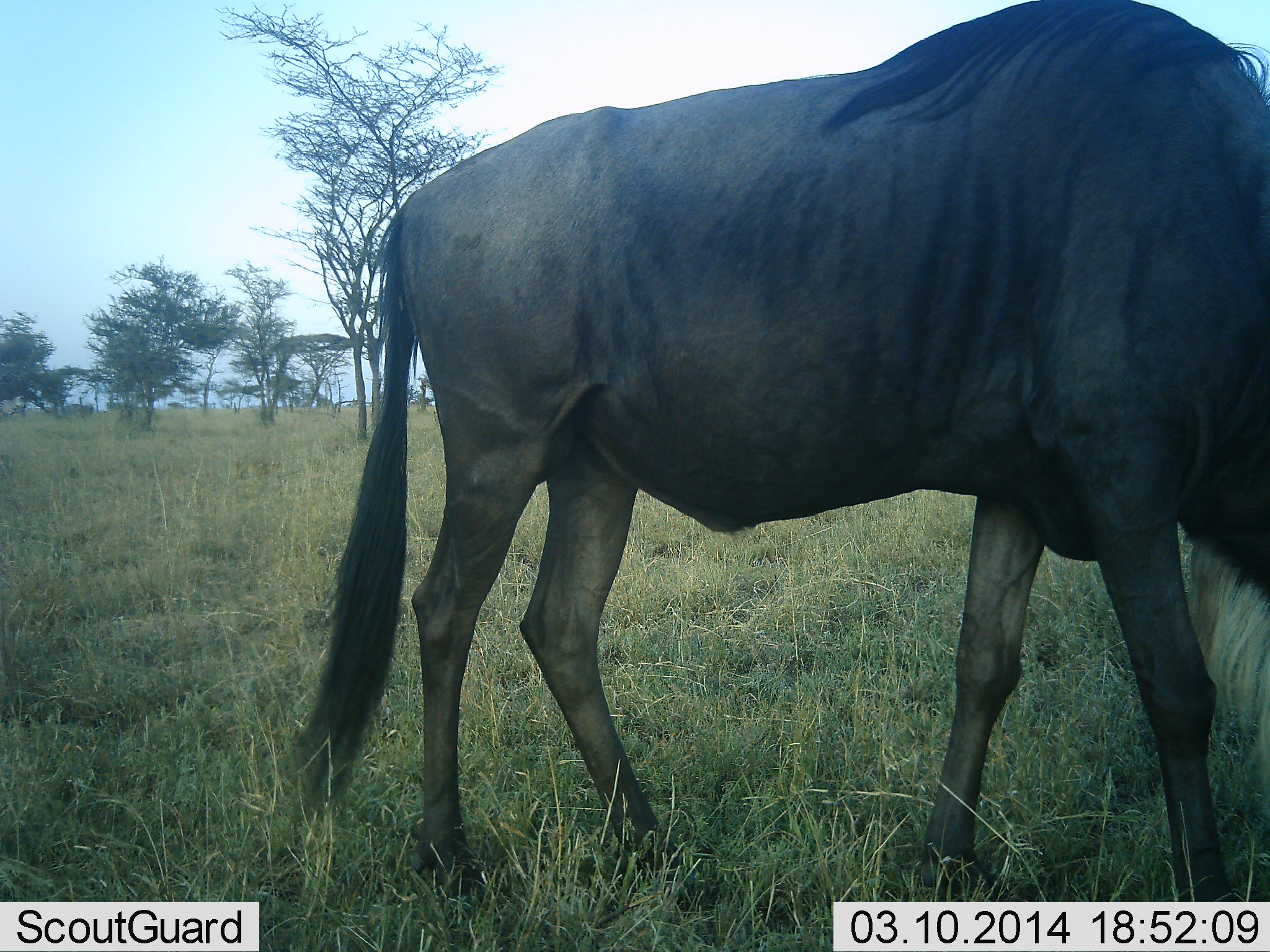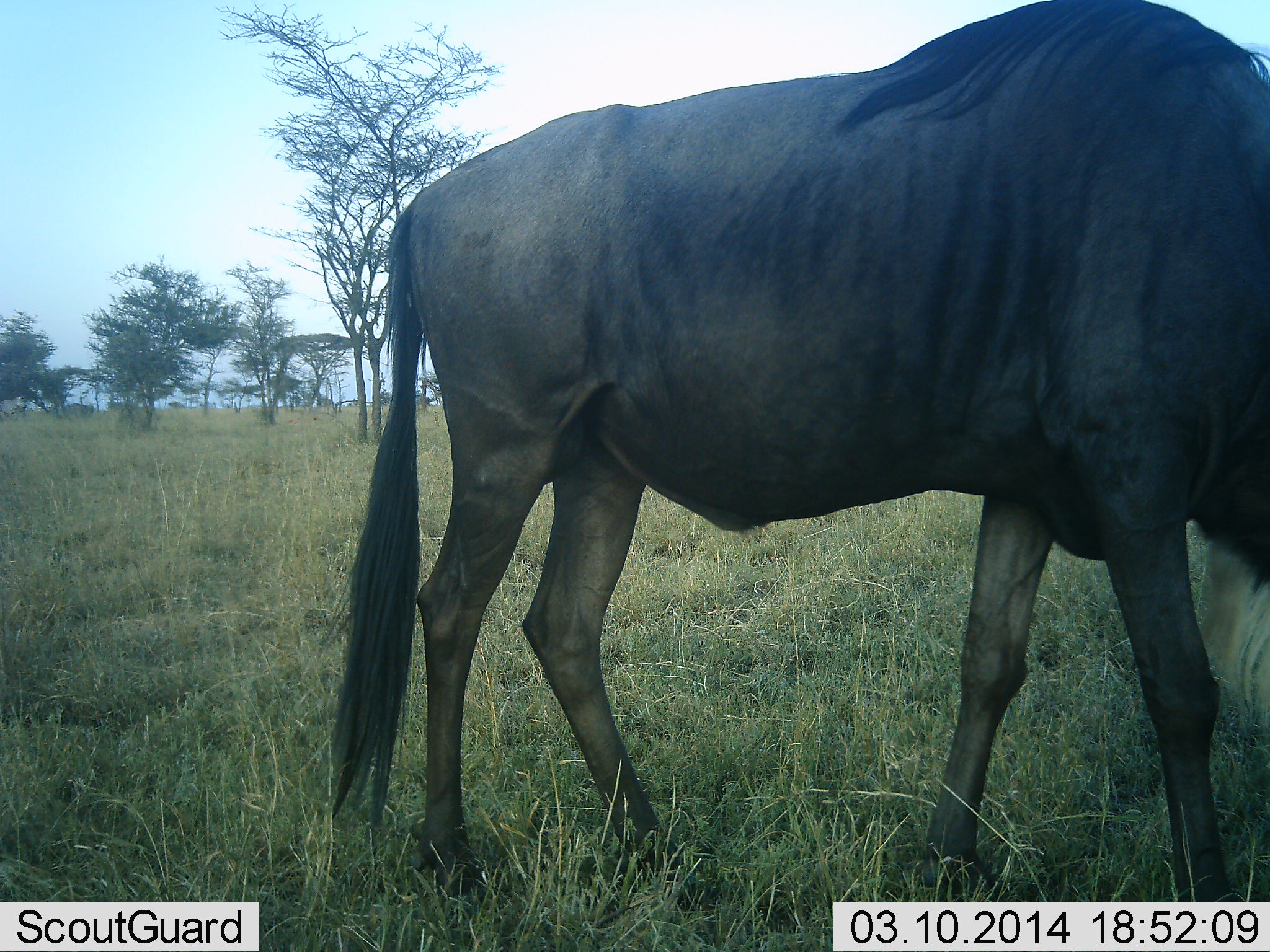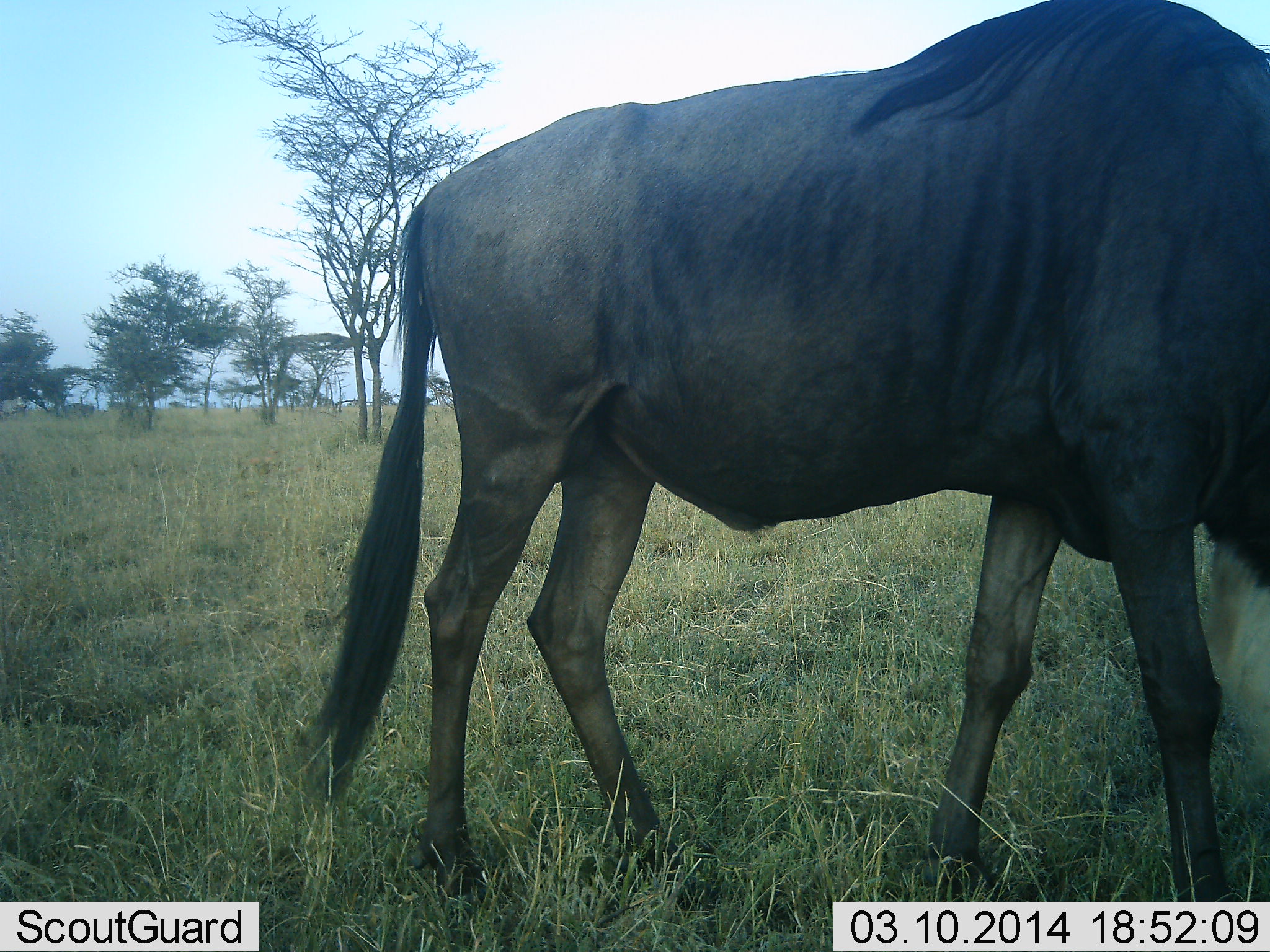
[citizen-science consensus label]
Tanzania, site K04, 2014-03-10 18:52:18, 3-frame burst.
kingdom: Animalia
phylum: Chordata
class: Mammalia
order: Artiodactyla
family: Bovidae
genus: Connochaetes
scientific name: Connochaetes taurinus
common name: blue wildebeest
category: wildebeest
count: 1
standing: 66%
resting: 2%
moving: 6%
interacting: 0%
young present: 0%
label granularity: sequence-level